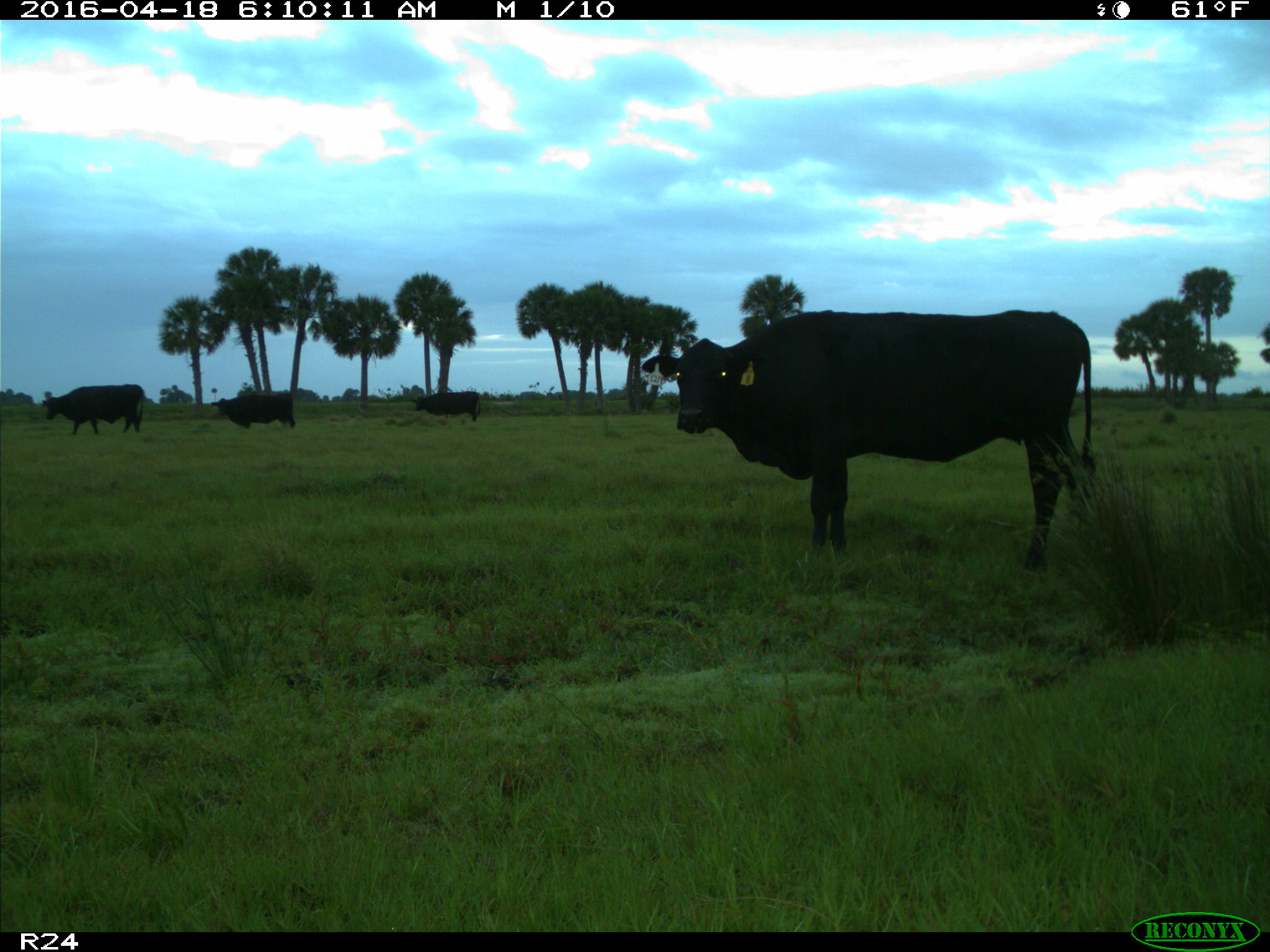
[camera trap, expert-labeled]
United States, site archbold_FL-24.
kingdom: Animalia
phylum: Chordata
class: Mammalia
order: Artiodactyla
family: Bovidae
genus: Bos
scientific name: Bos taurus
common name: domestic cow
Bos taurus (domestic cow).